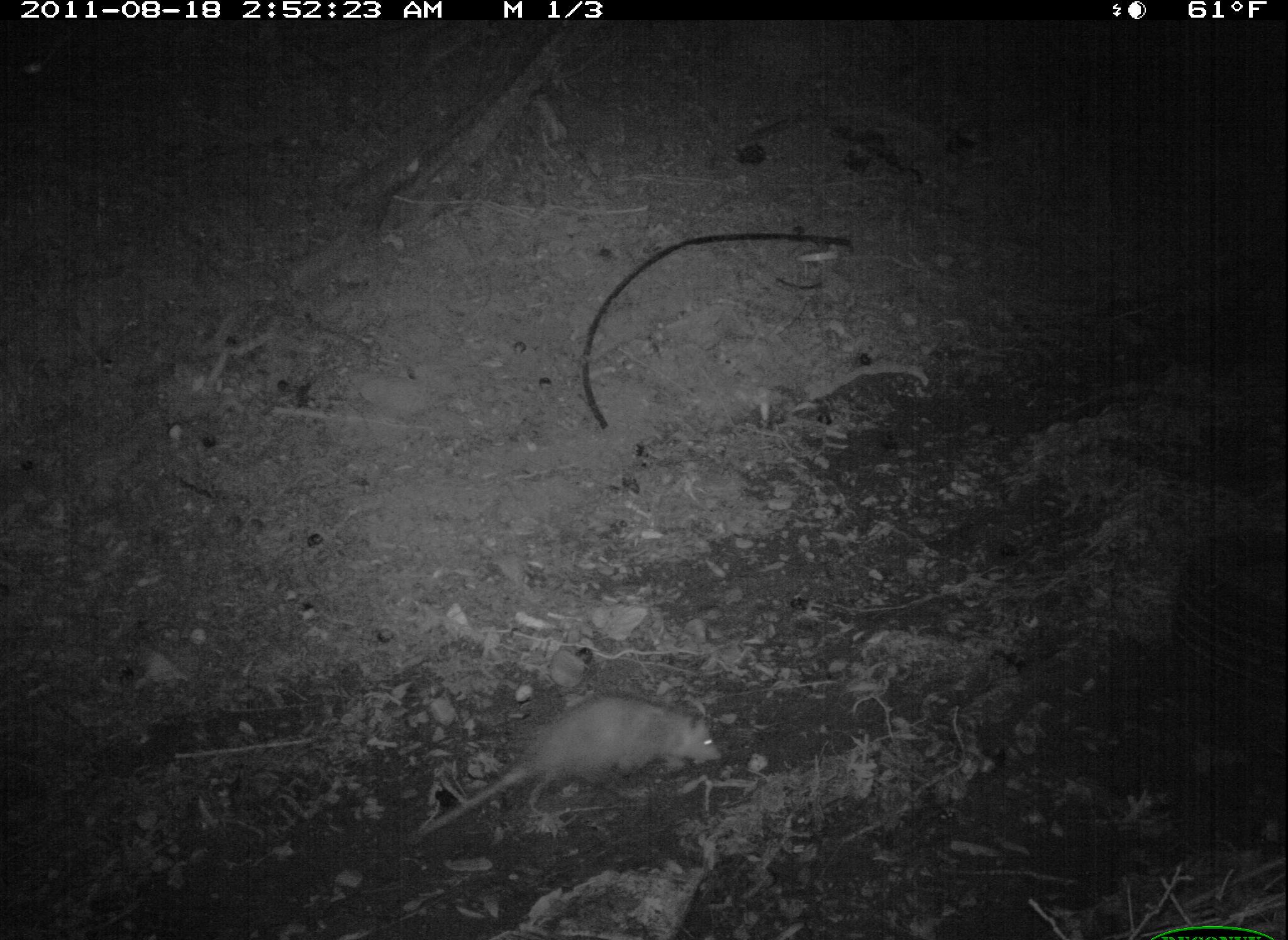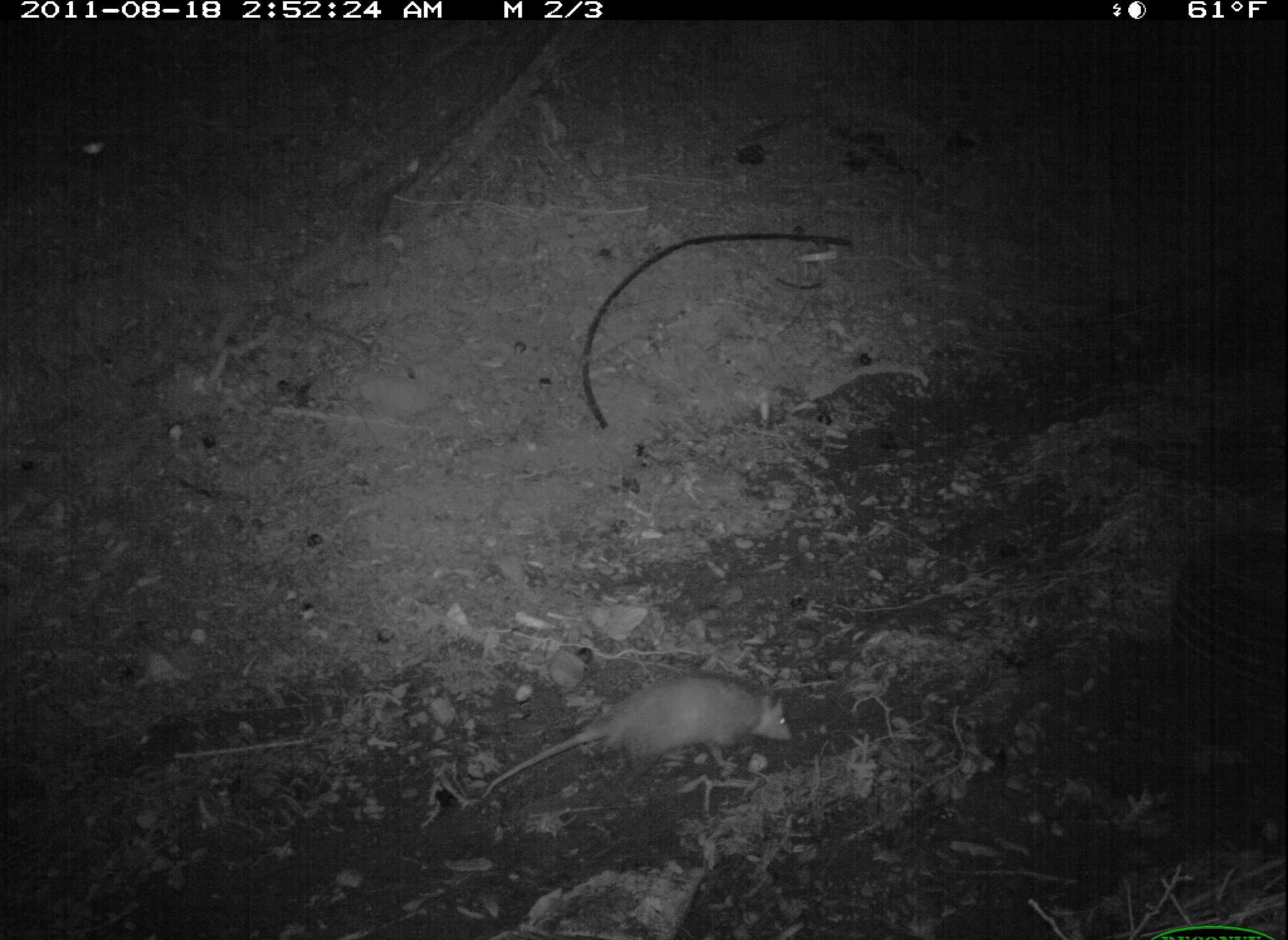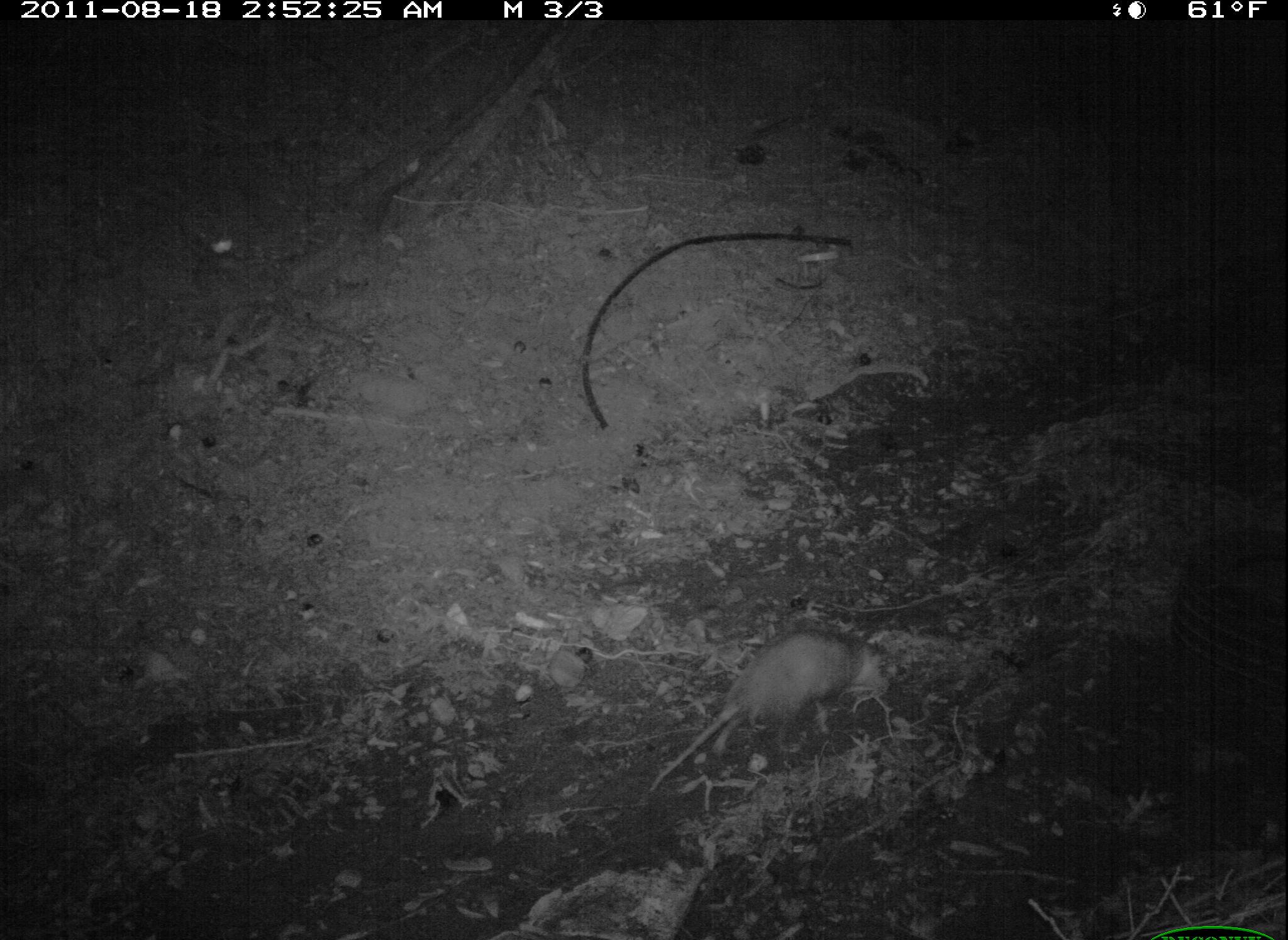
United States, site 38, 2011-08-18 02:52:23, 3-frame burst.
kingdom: Animalia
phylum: Chordata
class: Mammalia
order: Didelphimorphia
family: Didelphidae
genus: Didelphis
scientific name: Didelphis virginiana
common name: virginia opossum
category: opossum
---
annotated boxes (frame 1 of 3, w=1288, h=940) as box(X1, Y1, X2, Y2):
opossum: box(391, 689, 726, 855)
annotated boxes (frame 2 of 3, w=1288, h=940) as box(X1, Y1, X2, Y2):
opossum: box(469, 652, 810, 820)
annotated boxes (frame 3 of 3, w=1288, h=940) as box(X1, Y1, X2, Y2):
opossum: box(639, 619, 939, 818)